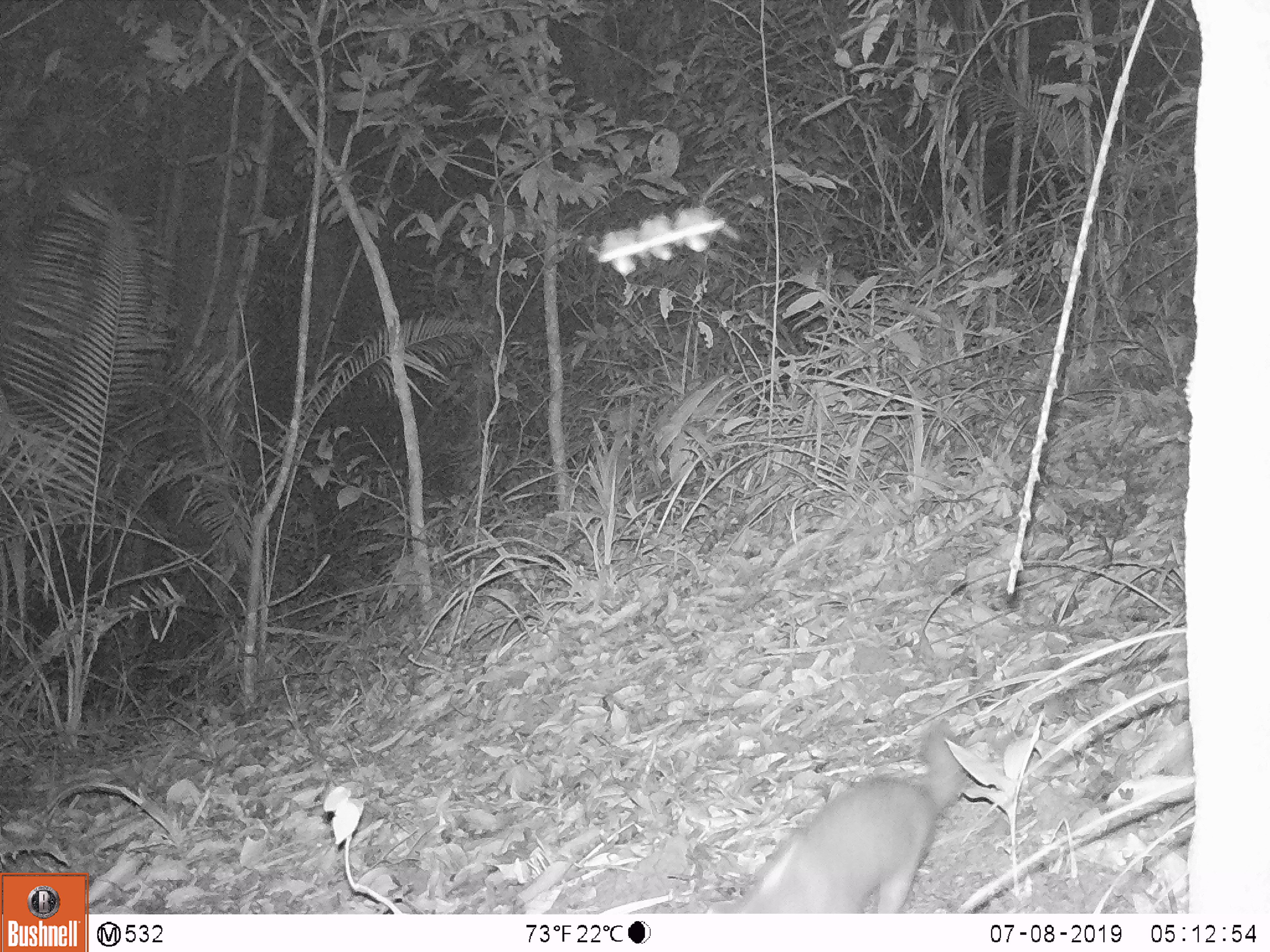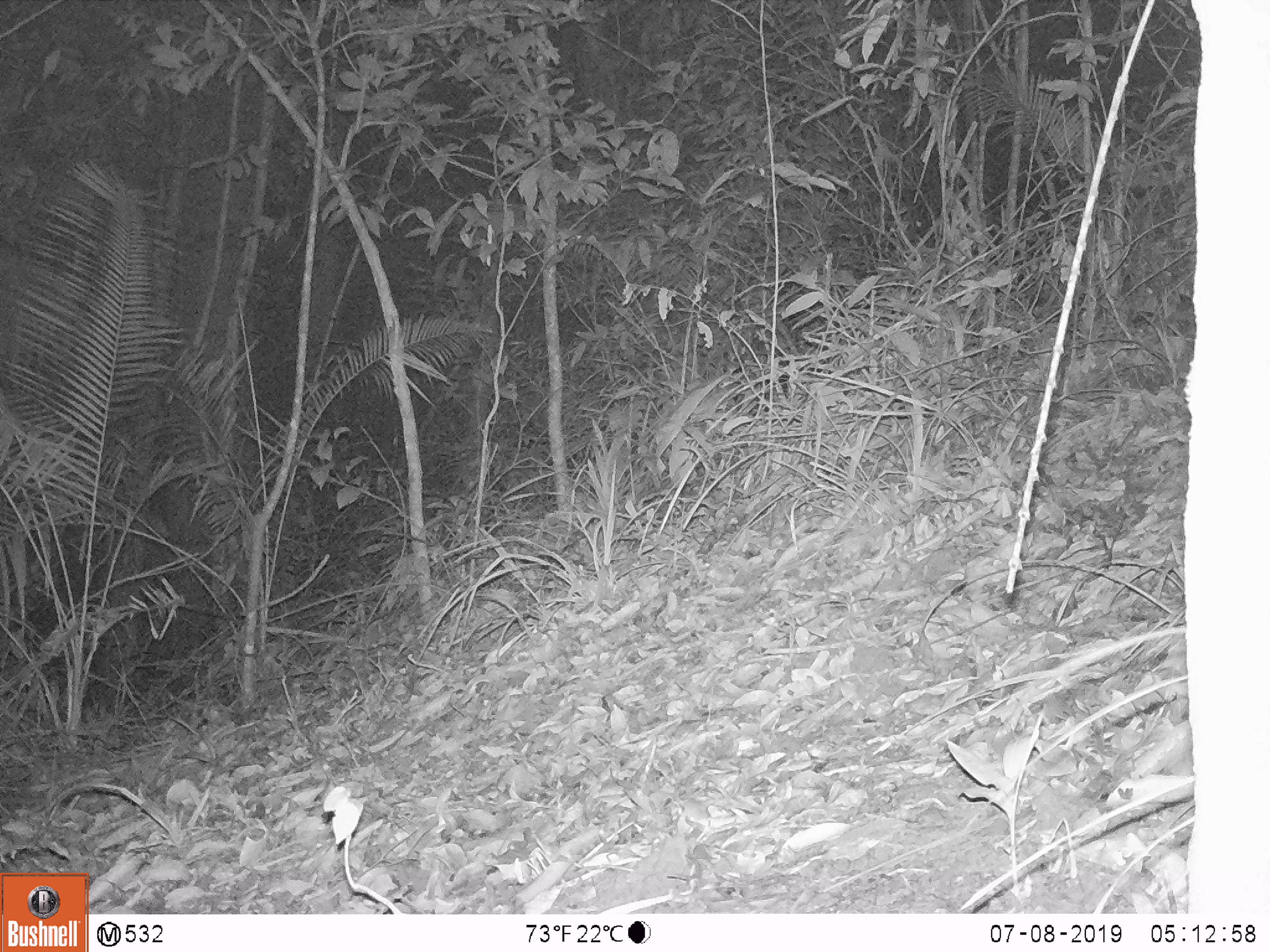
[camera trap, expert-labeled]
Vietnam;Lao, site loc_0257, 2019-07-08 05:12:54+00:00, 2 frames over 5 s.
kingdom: Animalia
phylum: Chordata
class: Mammalia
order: Carnivora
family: Mustelidae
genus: Melogale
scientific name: Melogale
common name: ferret badger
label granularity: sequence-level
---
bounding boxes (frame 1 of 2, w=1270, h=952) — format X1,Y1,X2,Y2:
ferret badger: 722,717,966,913